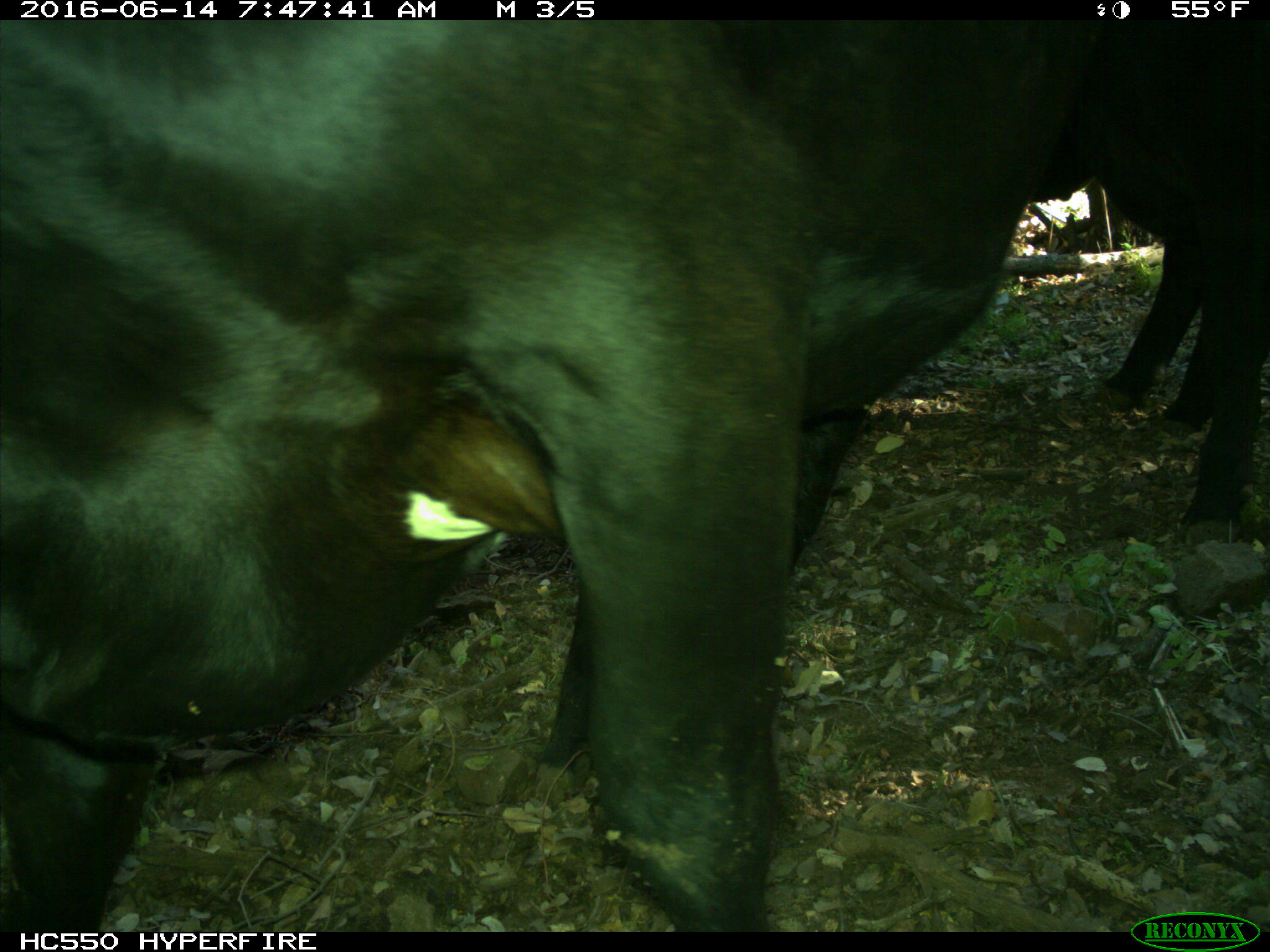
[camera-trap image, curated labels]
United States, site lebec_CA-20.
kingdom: Animalia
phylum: Chordata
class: Mammalia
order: Artiodactyla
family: Bovidae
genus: Bos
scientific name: Bos taurus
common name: domestic cow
Bos taurus (domestic cow).